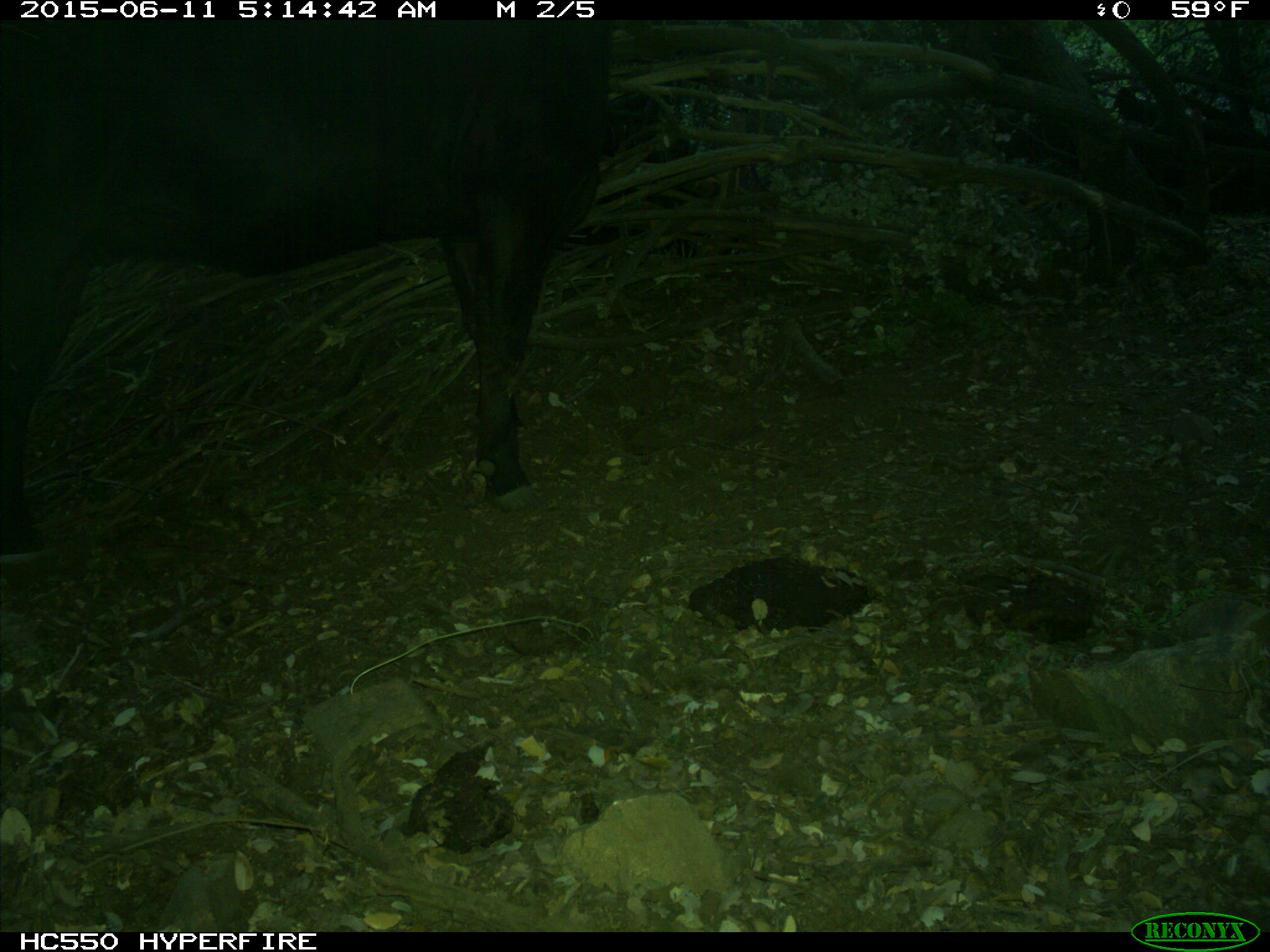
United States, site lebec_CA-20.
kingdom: Animalia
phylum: Chordata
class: Mammalia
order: Artiodactyla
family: Bovidae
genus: Bos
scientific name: Bos taurus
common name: domestic cow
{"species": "Bos taurus (domestic cow)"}